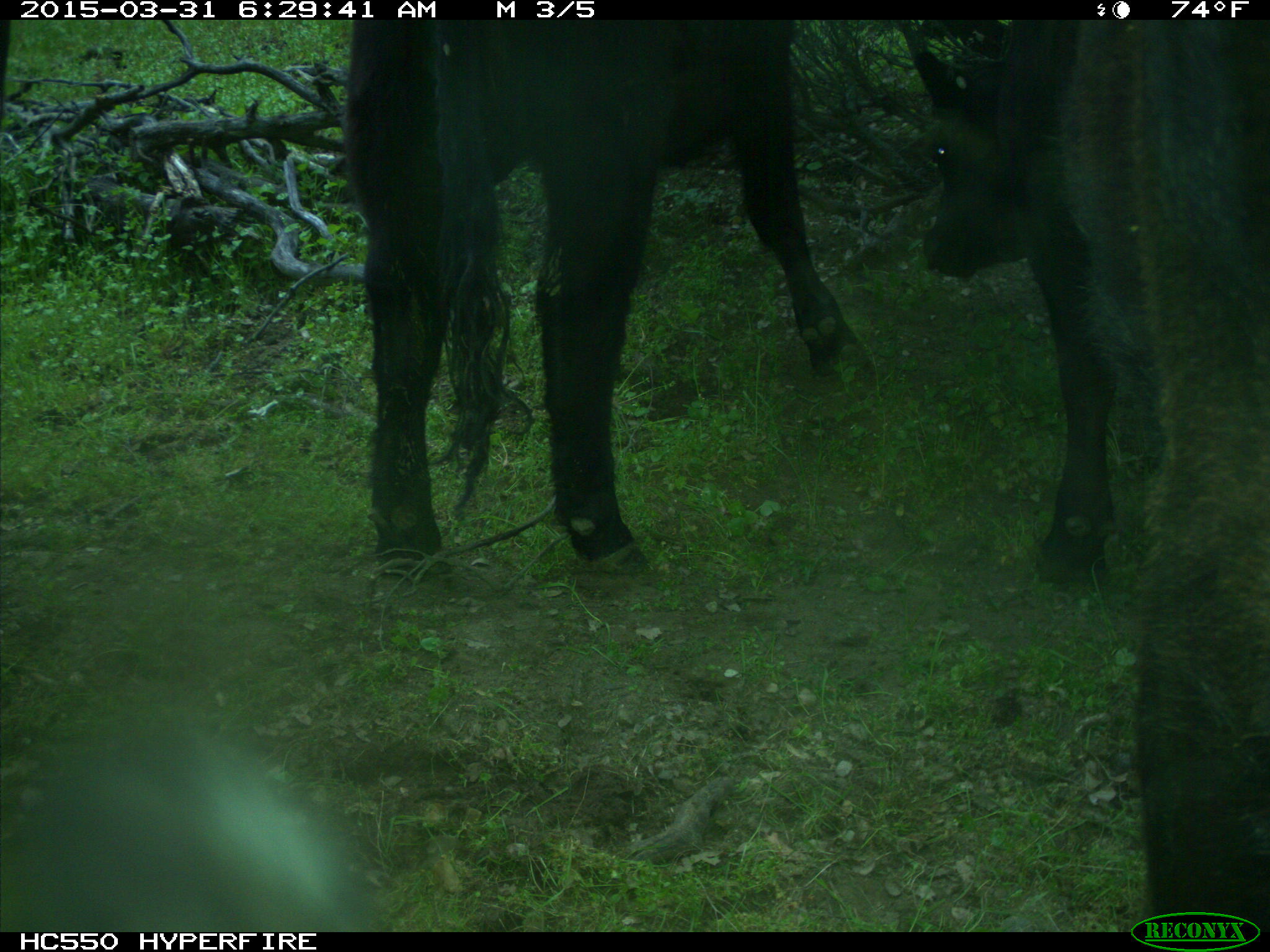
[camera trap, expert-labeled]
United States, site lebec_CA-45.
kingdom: Animalia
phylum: Chordata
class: Mammalia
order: Artiodactyla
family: Bovidae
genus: Bos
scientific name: Bos taurus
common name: domestic cow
Bos taurus (domestic cow).